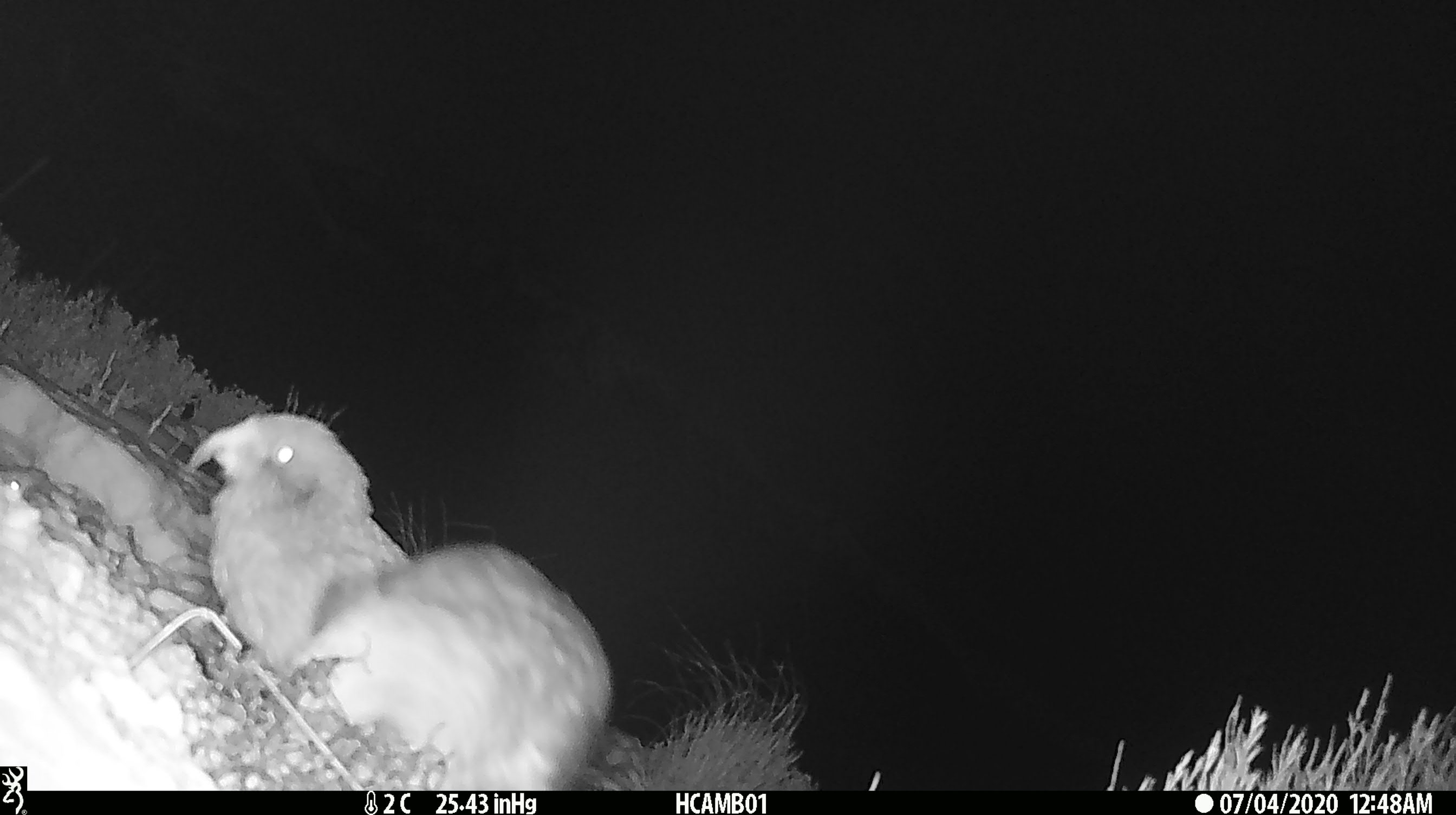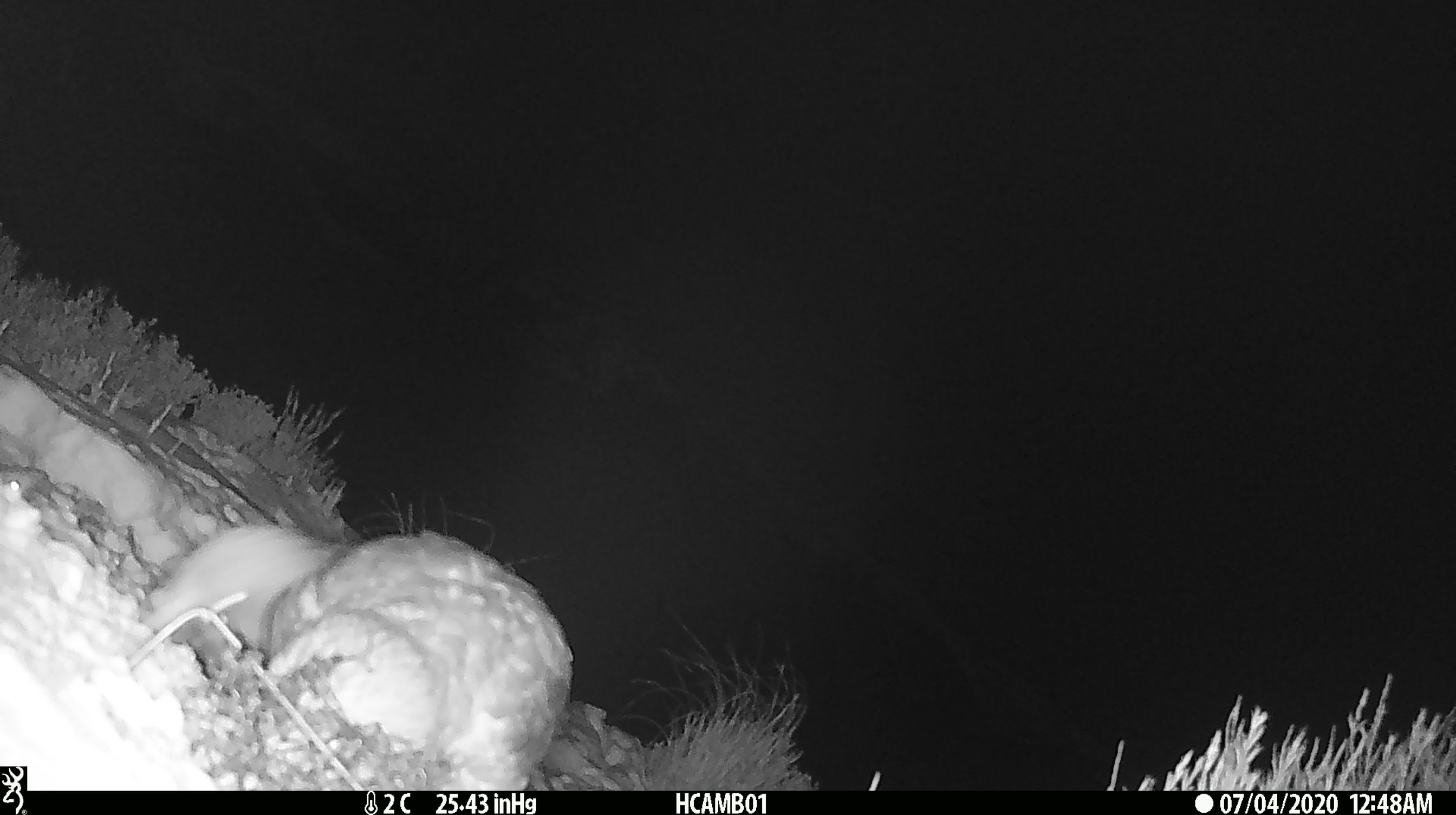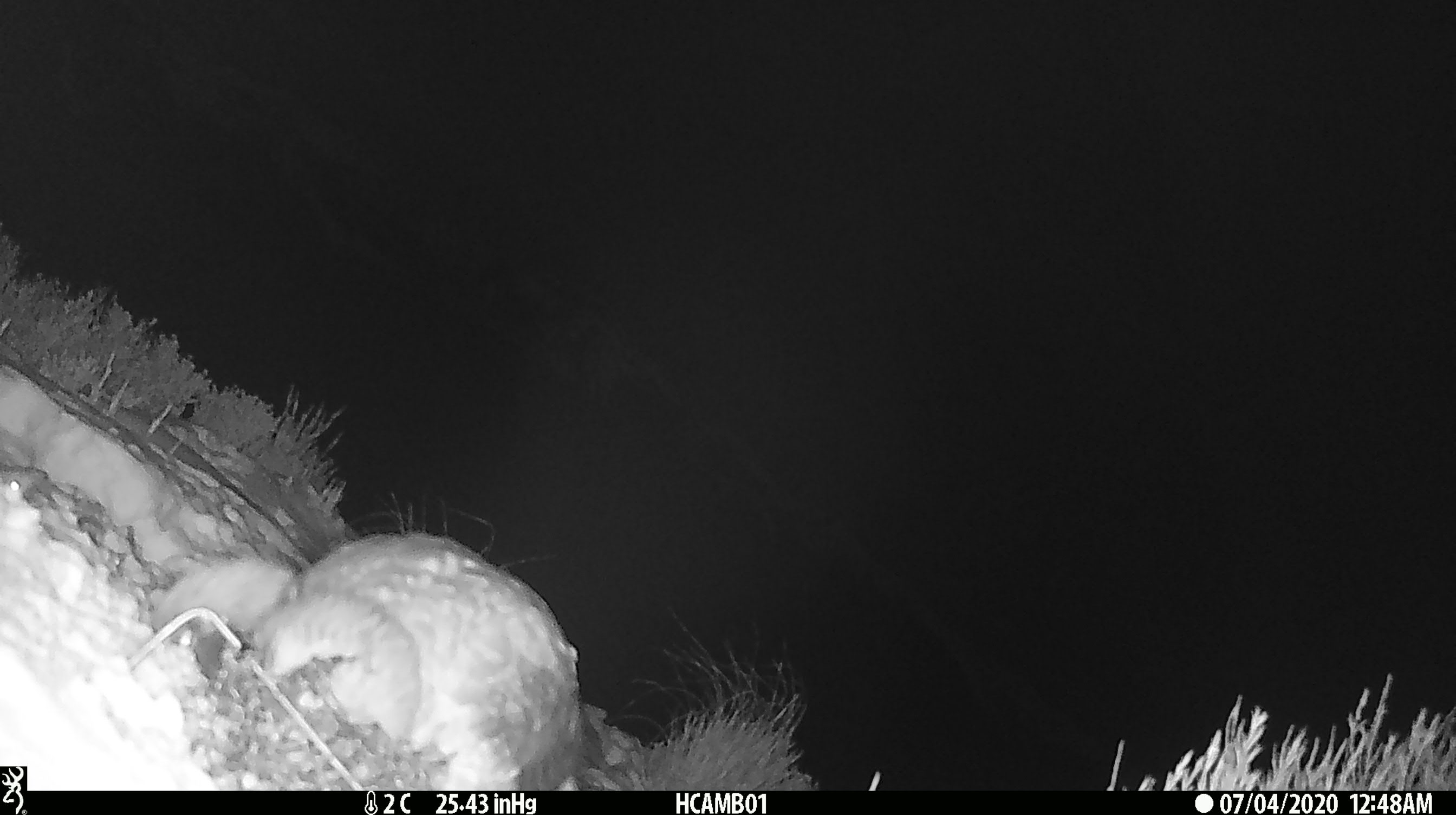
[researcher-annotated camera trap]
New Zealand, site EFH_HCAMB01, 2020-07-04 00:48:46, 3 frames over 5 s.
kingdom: Animalia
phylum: Chordata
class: Aves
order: Psittaciformes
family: Strigopidae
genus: Nestor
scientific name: Nestor notabilis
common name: kea